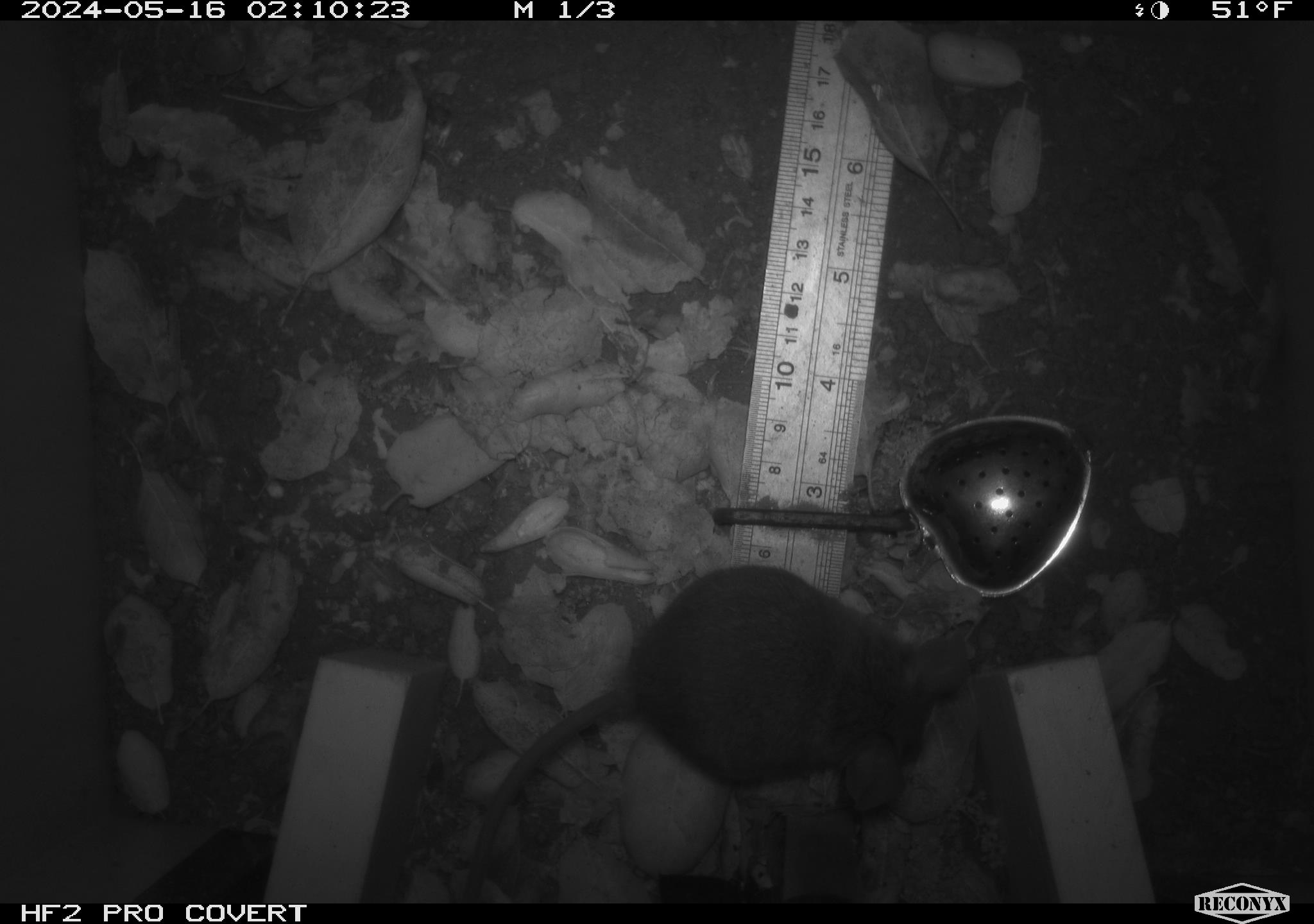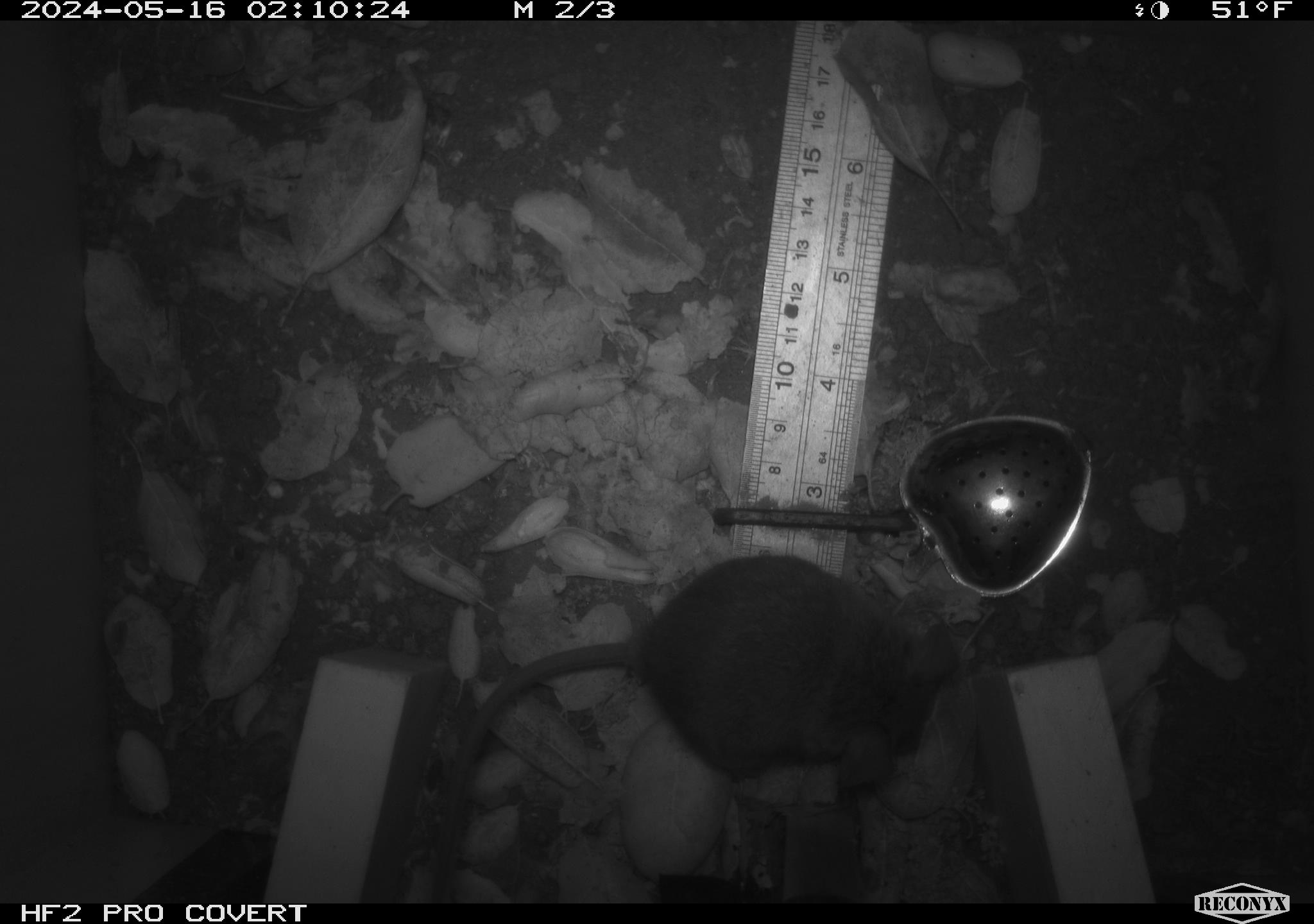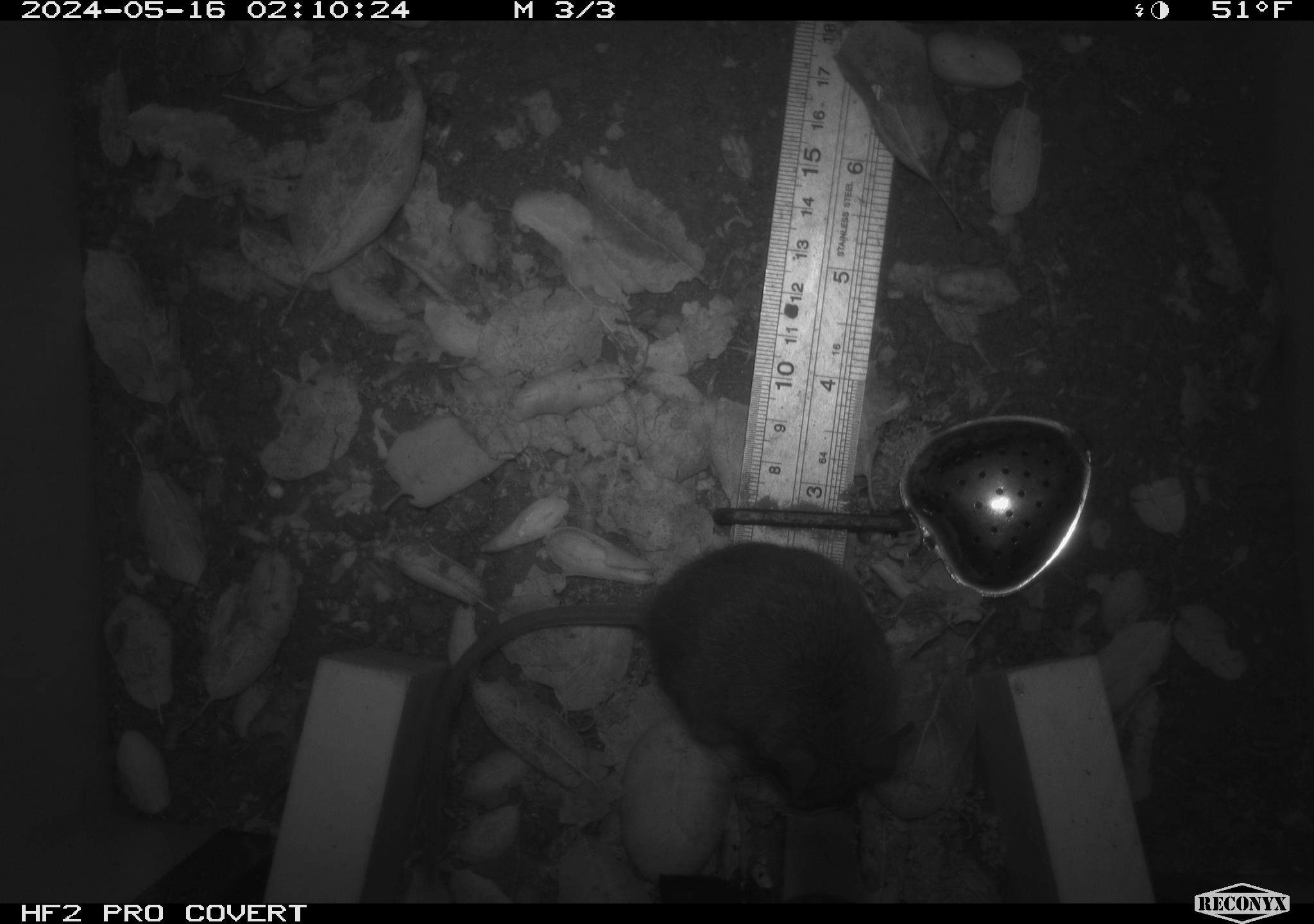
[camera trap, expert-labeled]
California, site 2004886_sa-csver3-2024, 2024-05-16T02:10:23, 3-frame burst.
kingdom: Animalia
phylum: Chordata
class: Mammalia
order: Rodentia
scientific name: Rodentia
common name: rodent